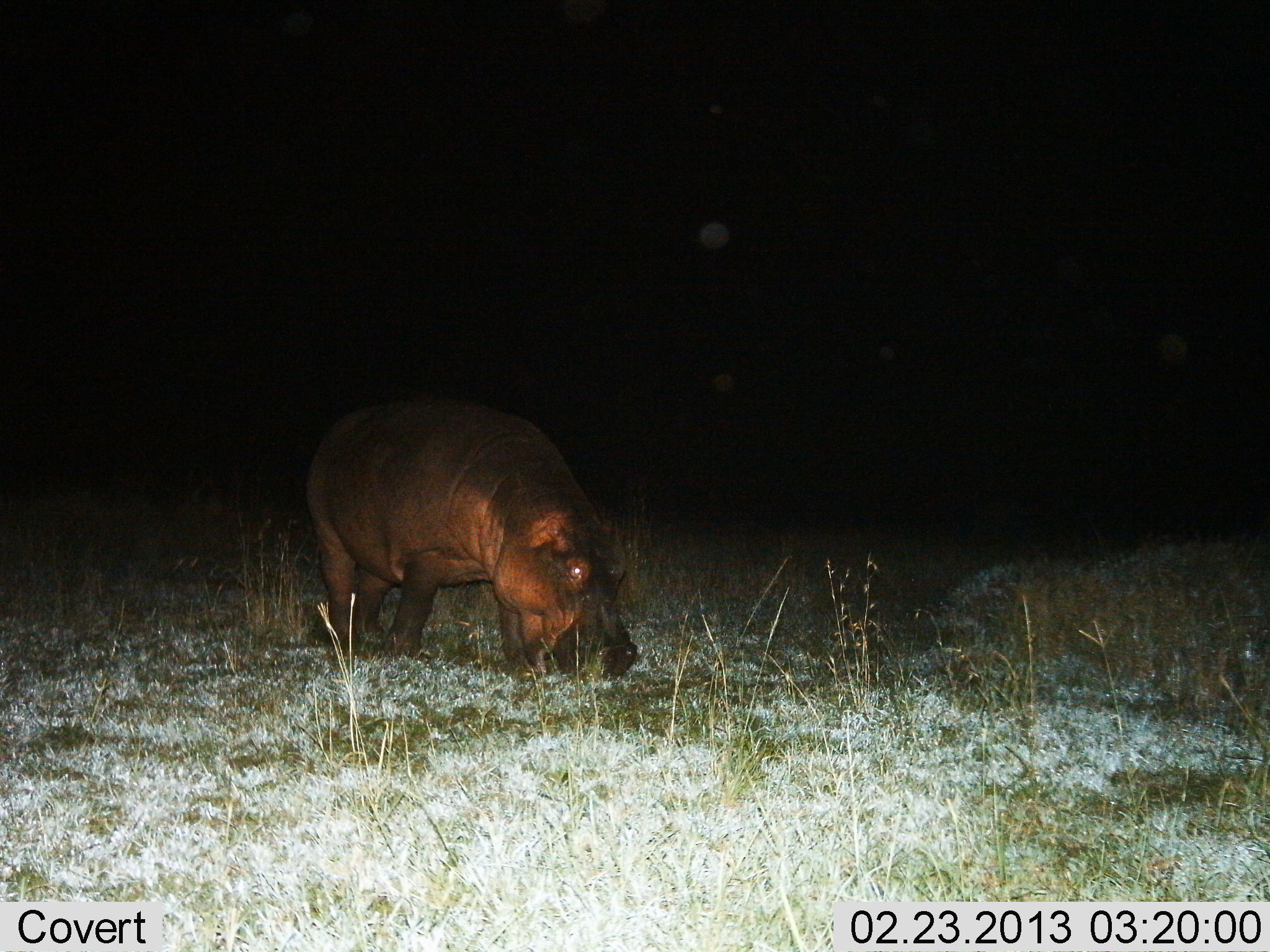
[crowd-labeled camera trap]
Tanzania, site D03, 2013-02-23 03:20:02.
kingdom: Animalia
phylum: Chordata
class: Mammalia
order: Artiodactyla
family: Hippopotamidae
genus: Hippopotamus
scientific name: Hippopotamus amphibius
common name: hippopotamus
Hippopotamus (Hippopotamus amphibius), count 1. Behavior (volunteer vote fractions): standing 38%, resting 0%, moving 14%, interacting 0%. Young present (vote fraction): 0%. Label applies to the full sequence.